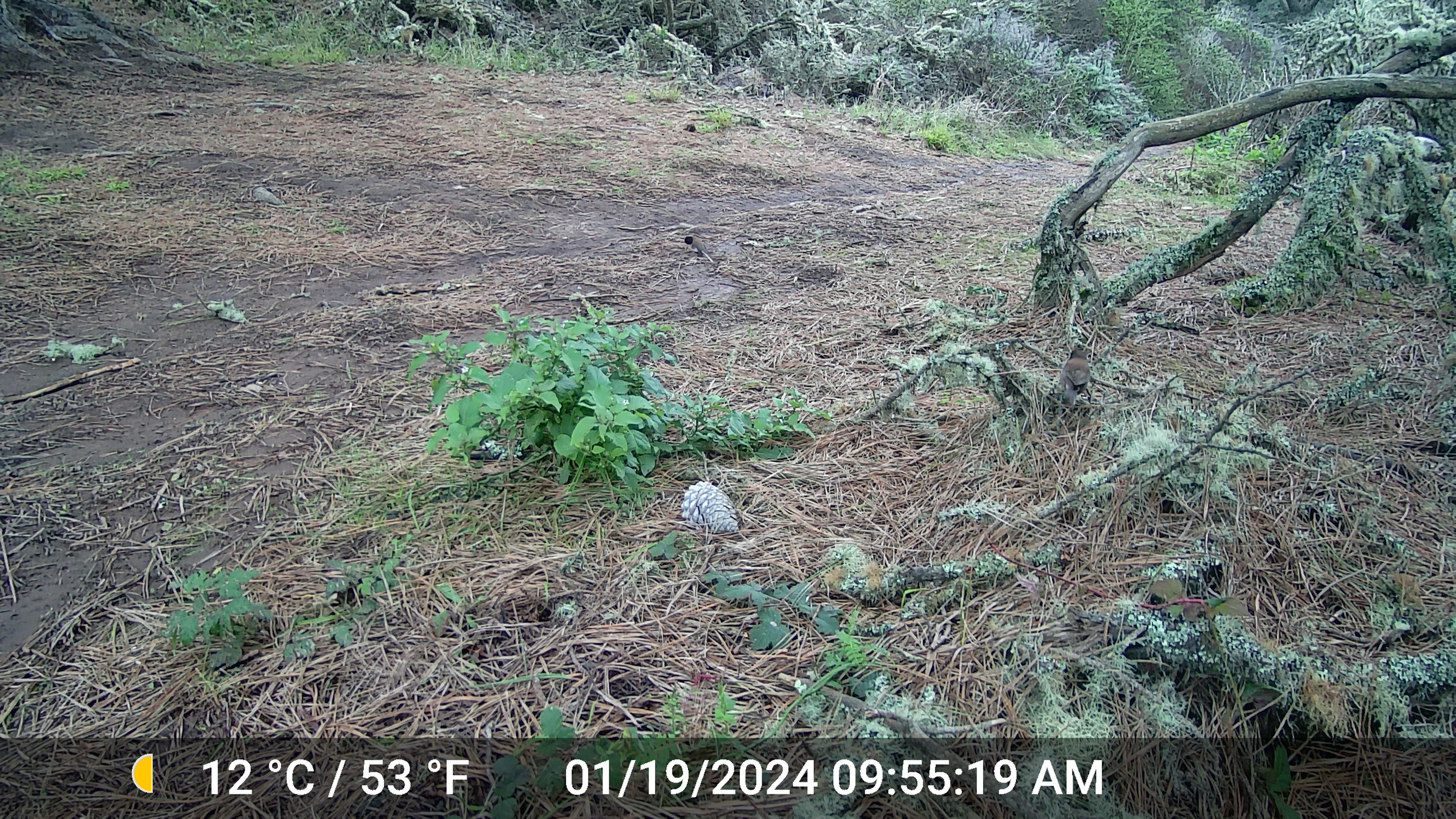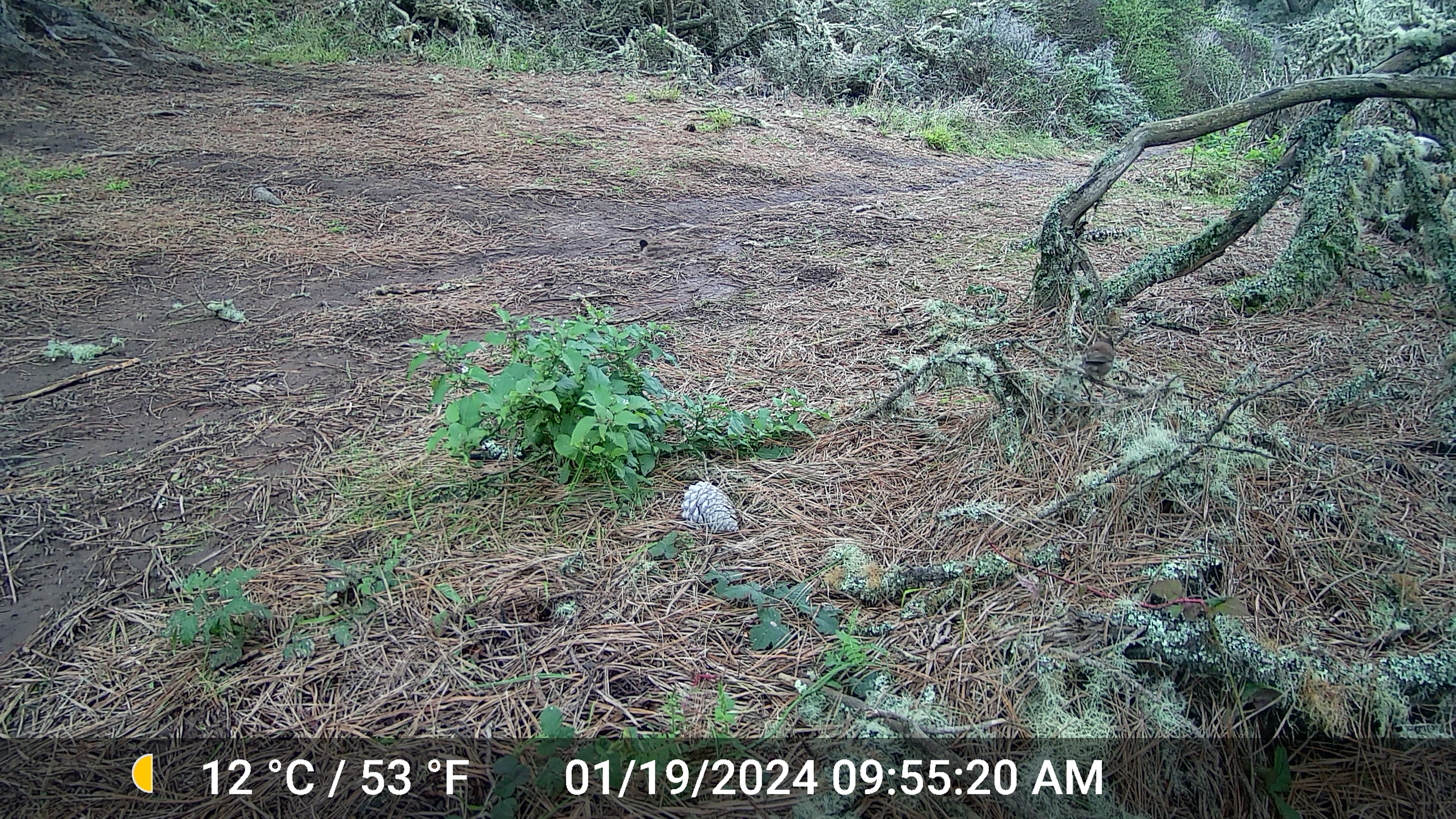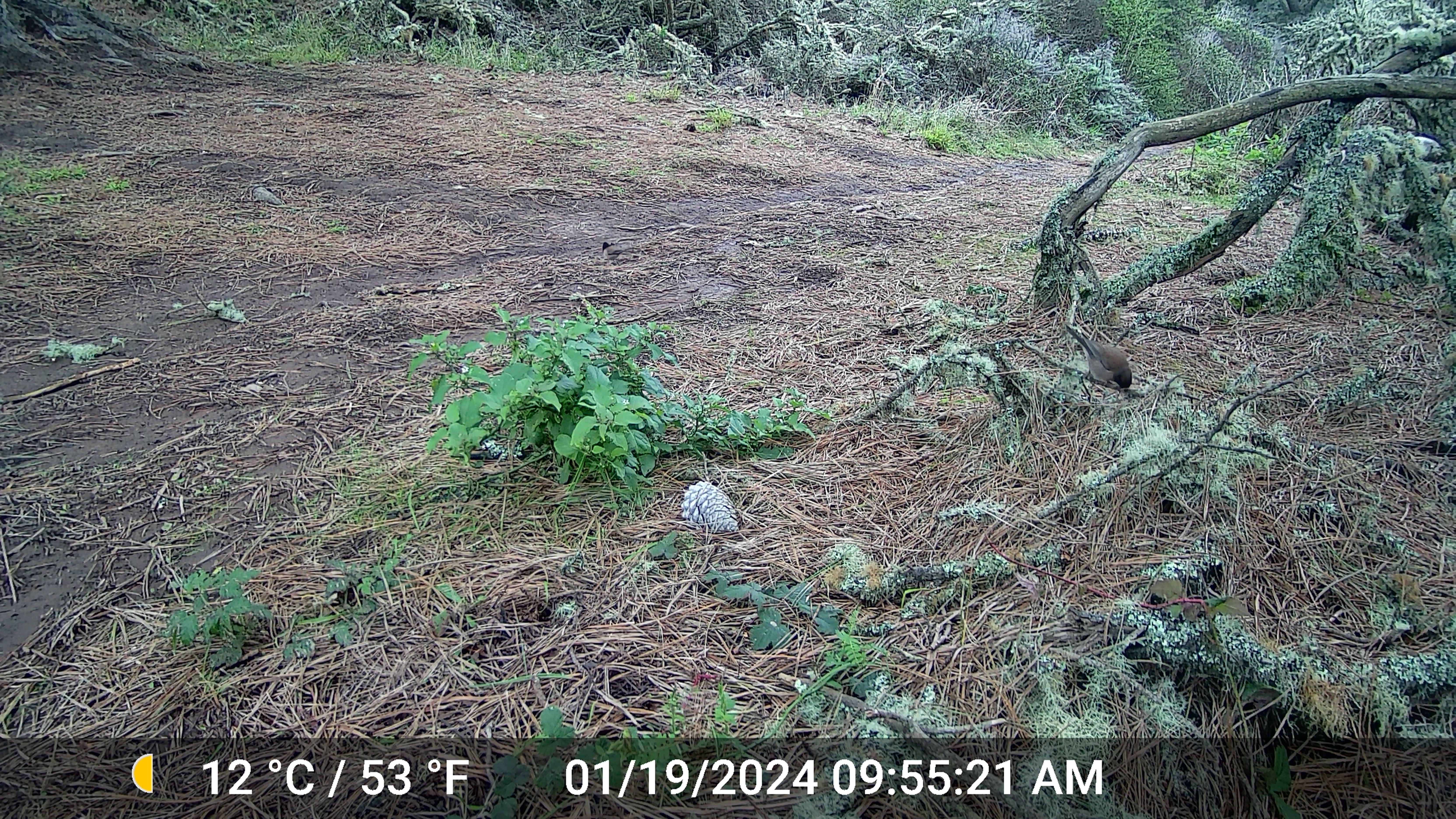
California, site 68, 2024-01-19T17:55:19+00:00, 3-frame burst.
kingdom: Animalia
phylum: Chordata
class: Aves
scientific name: Aves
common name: bird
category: unknown bird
Unknown bird (bird) (Aves).